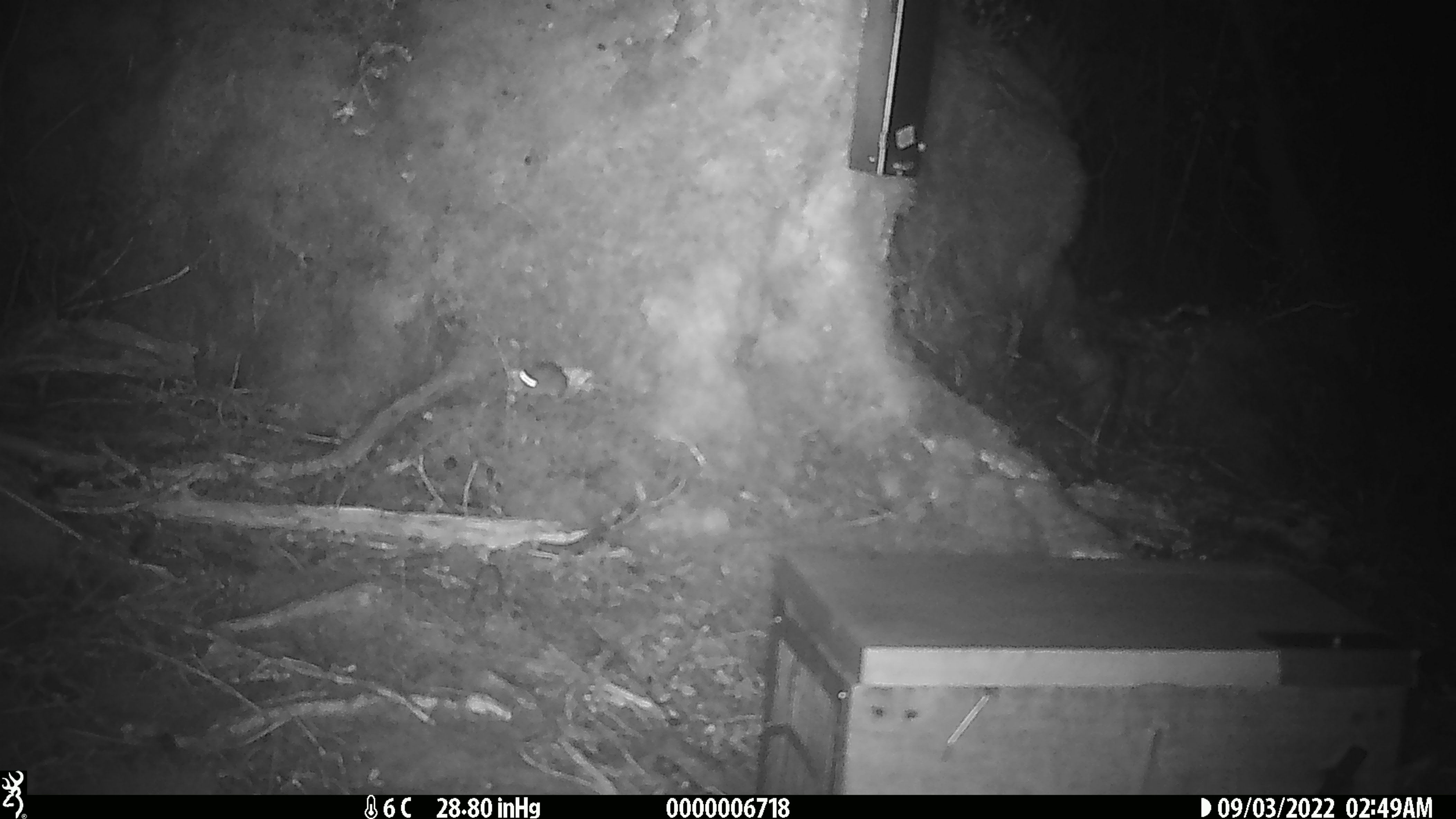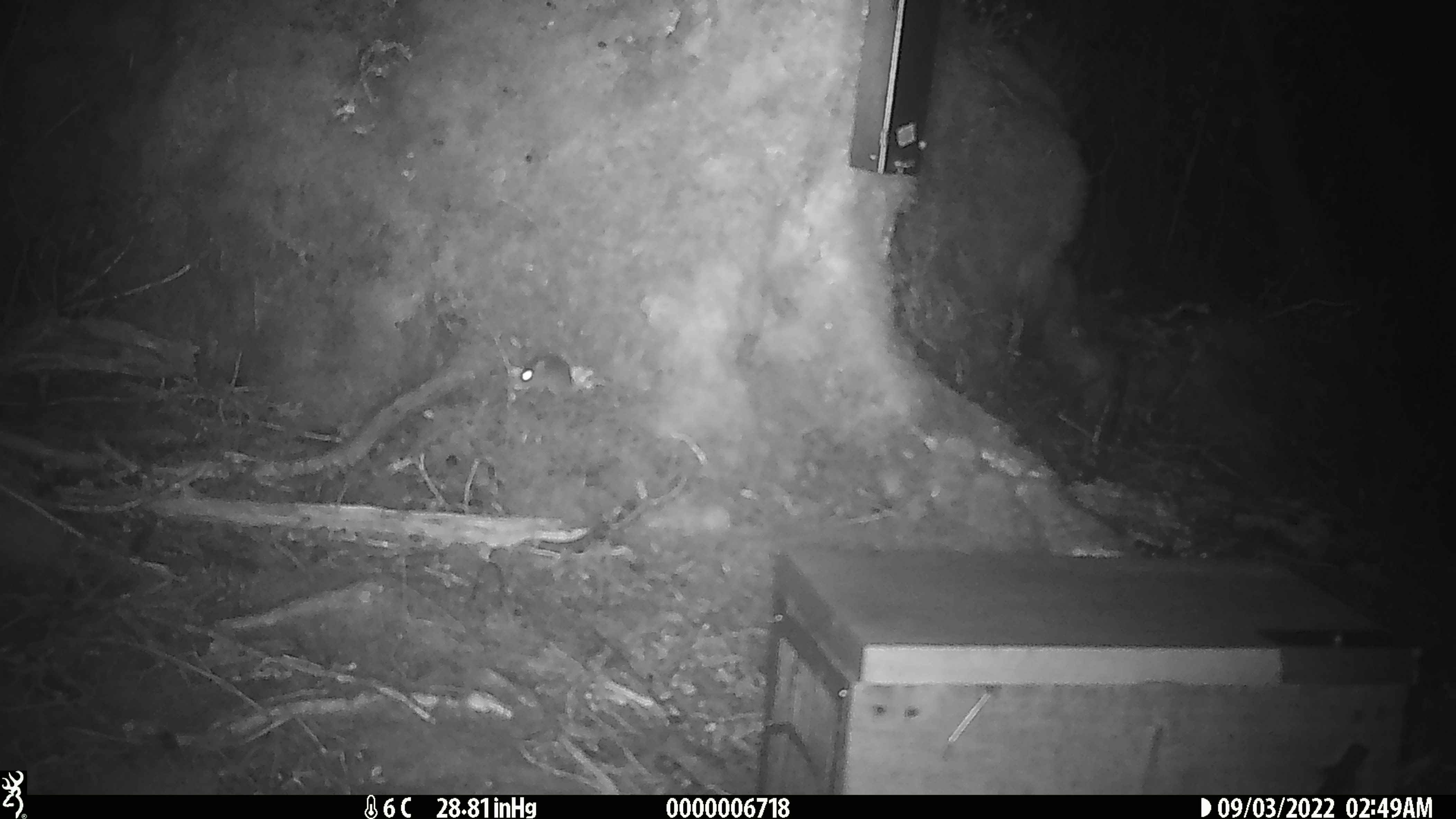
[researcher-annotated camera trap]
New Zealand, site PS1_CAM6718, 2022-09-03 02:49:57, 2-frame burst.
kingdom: Animalia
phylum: Chordata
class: Mammalia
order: Rodentia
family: Muridae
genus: Mus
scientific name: Mus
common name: mouse